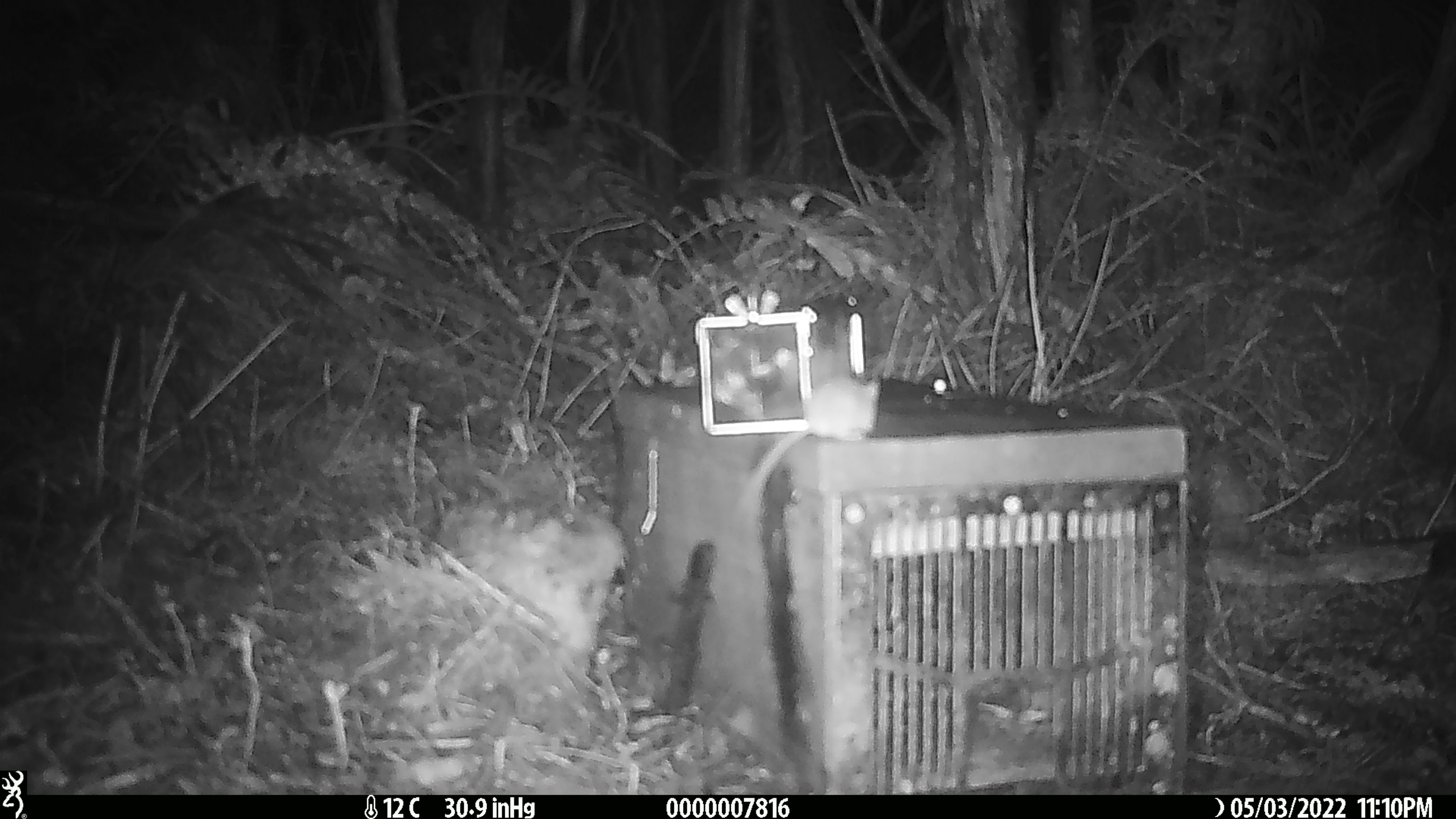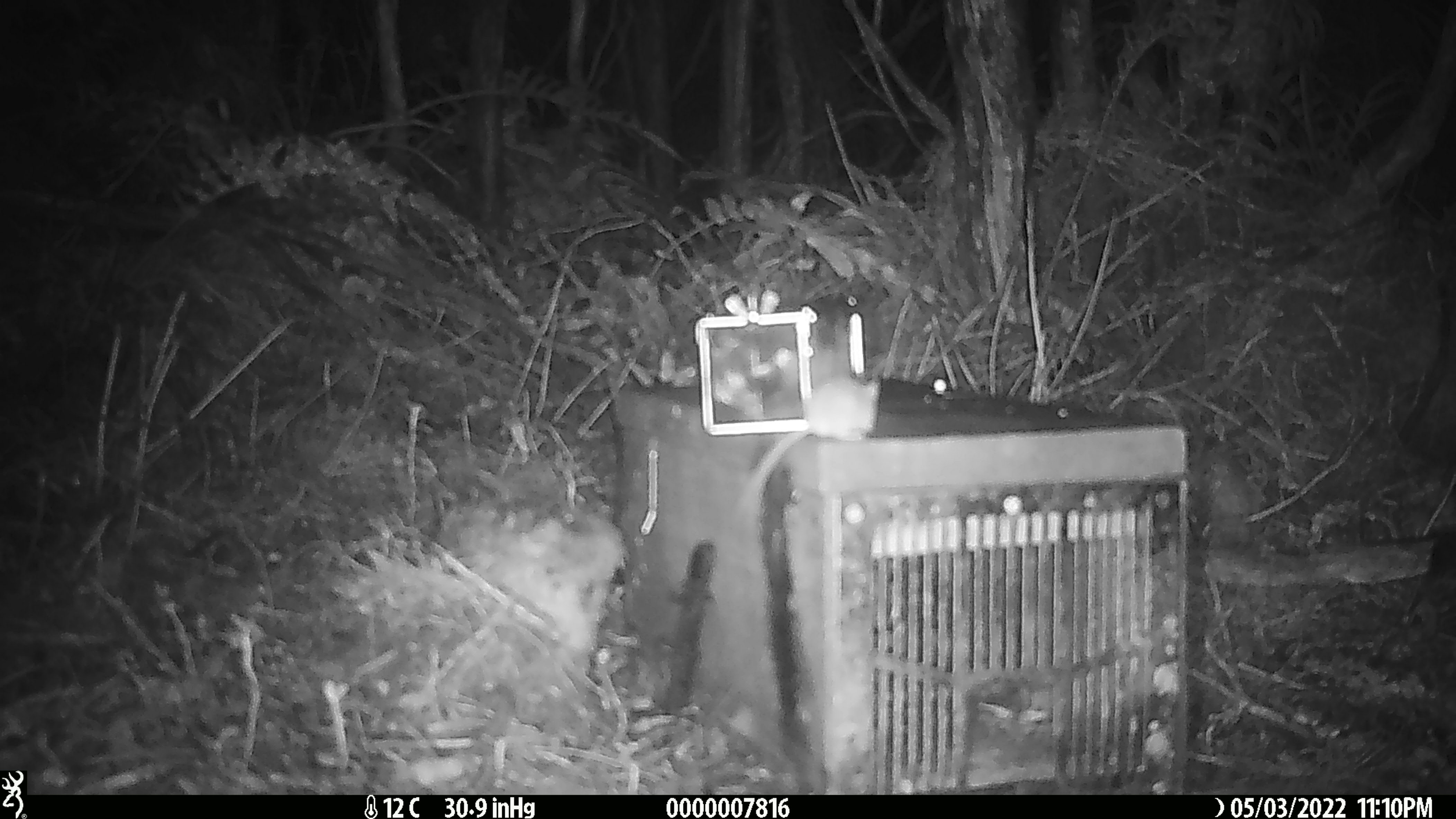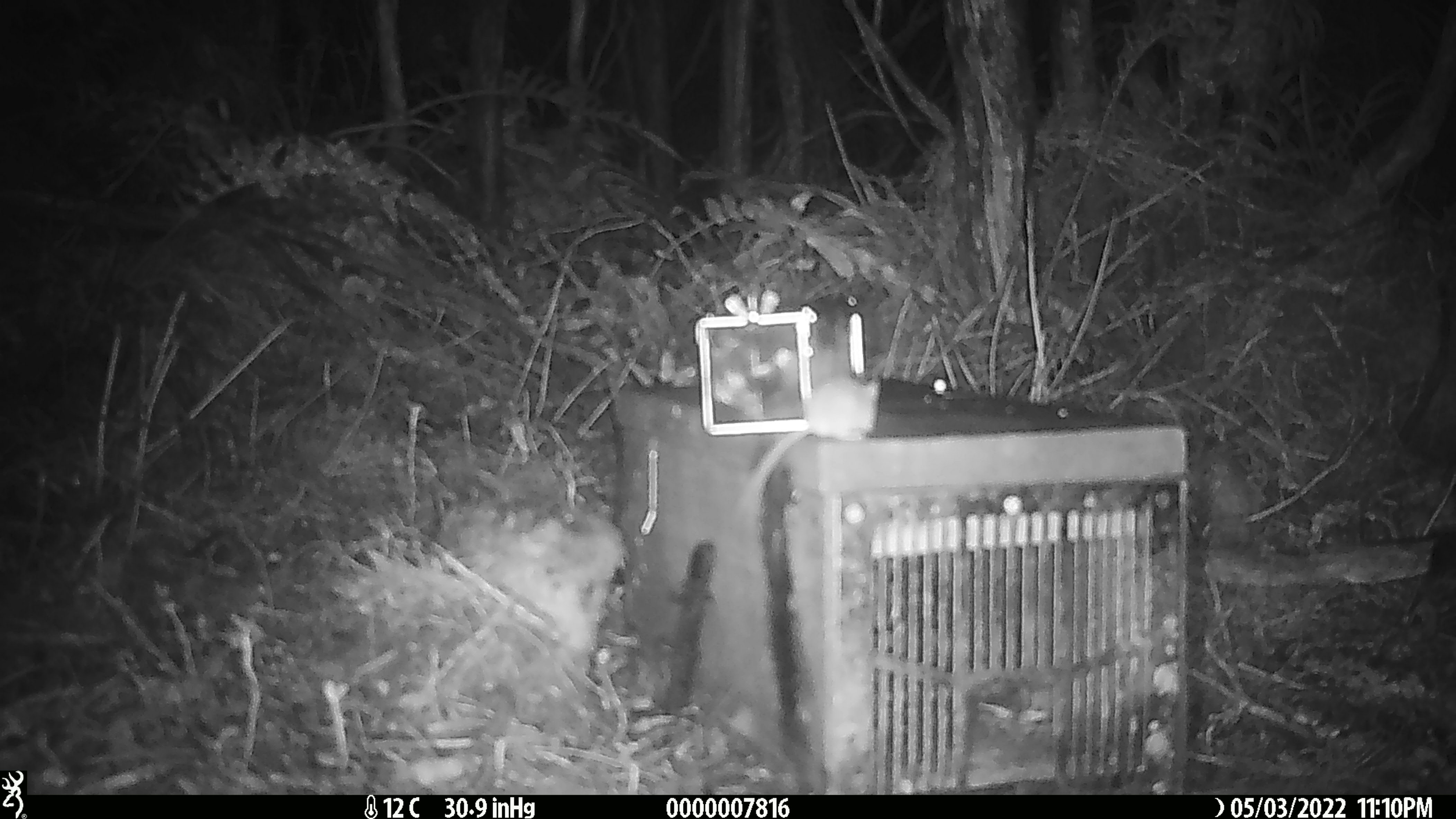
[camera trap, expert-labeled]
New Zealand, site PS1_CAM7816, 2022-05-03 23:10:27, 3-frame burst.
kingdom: Animalia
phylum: Chordata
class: Mammalia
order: Rodentia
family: Muridae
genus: Mus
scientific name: Mus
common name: mouse